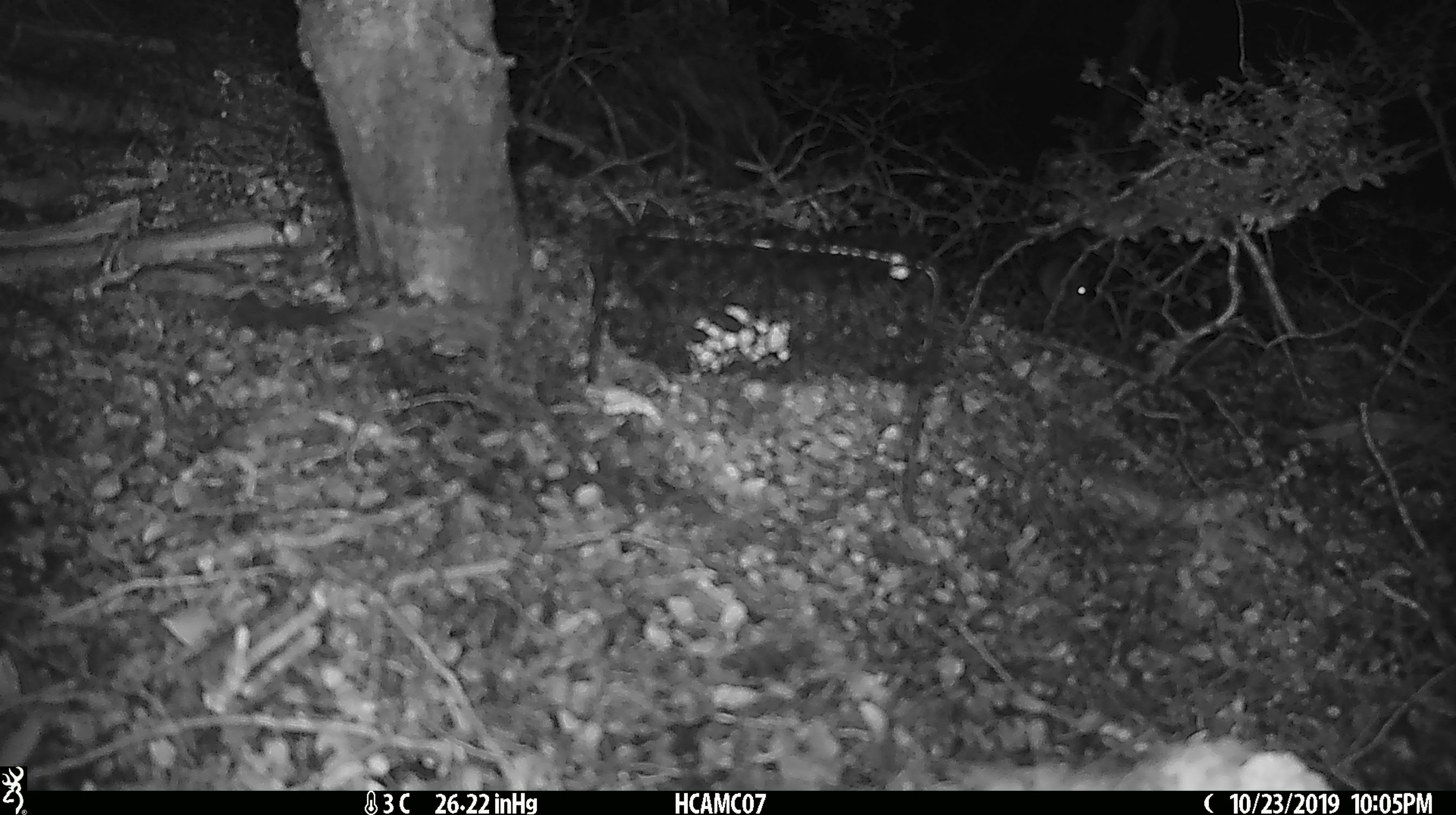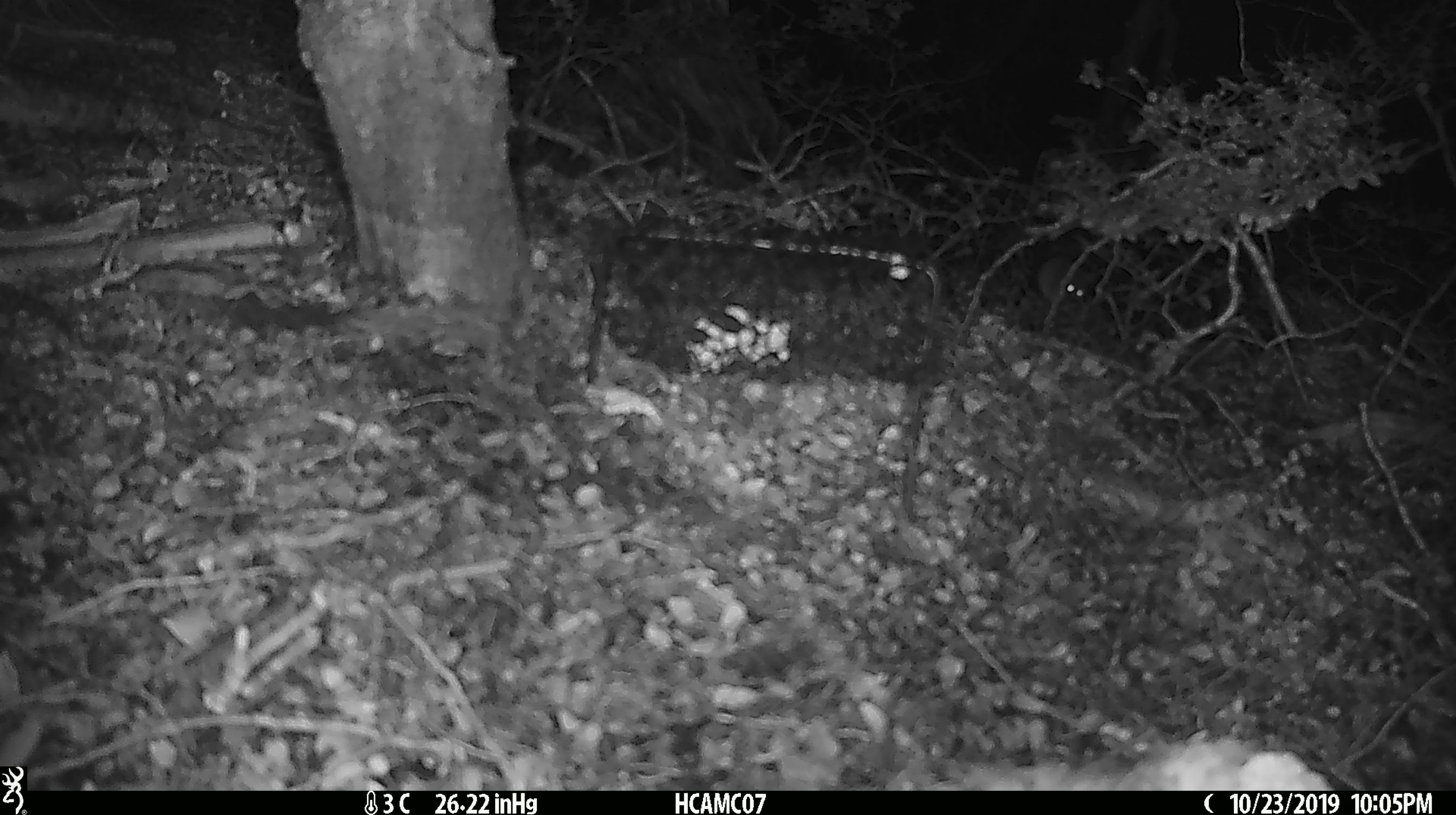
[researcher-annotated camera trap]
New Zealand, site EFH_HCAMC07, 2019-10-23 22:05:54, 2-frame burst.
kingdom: Animalia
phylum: Chordata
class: Mammalia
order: Rodentia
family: Muridae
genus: Mus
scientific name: Mus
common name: mouse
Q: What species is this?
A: Mouse (Mus).